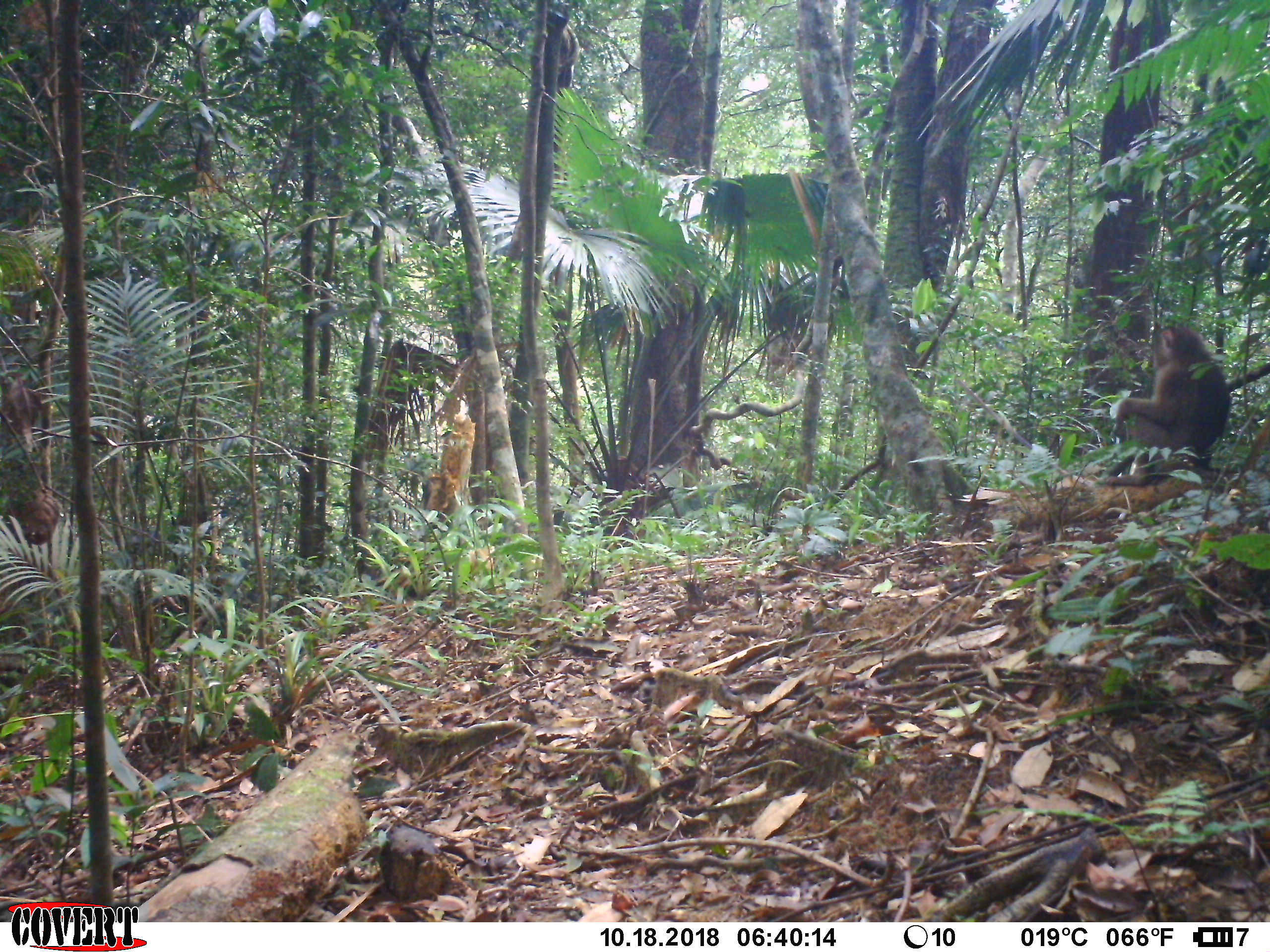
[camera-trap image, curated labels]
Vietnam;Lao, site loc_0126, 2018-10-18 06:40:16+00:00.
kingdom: Animalia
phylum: Chordata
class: Mammalia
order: Primates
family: Cercopithecidae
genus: Macaca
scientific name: Macaca nemestrina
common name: pig-tailed macaque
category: pig tailed macaque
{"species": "pig tailed macaque (pig-tailed macaque) (Macaca nemestrina)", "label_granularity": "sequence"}